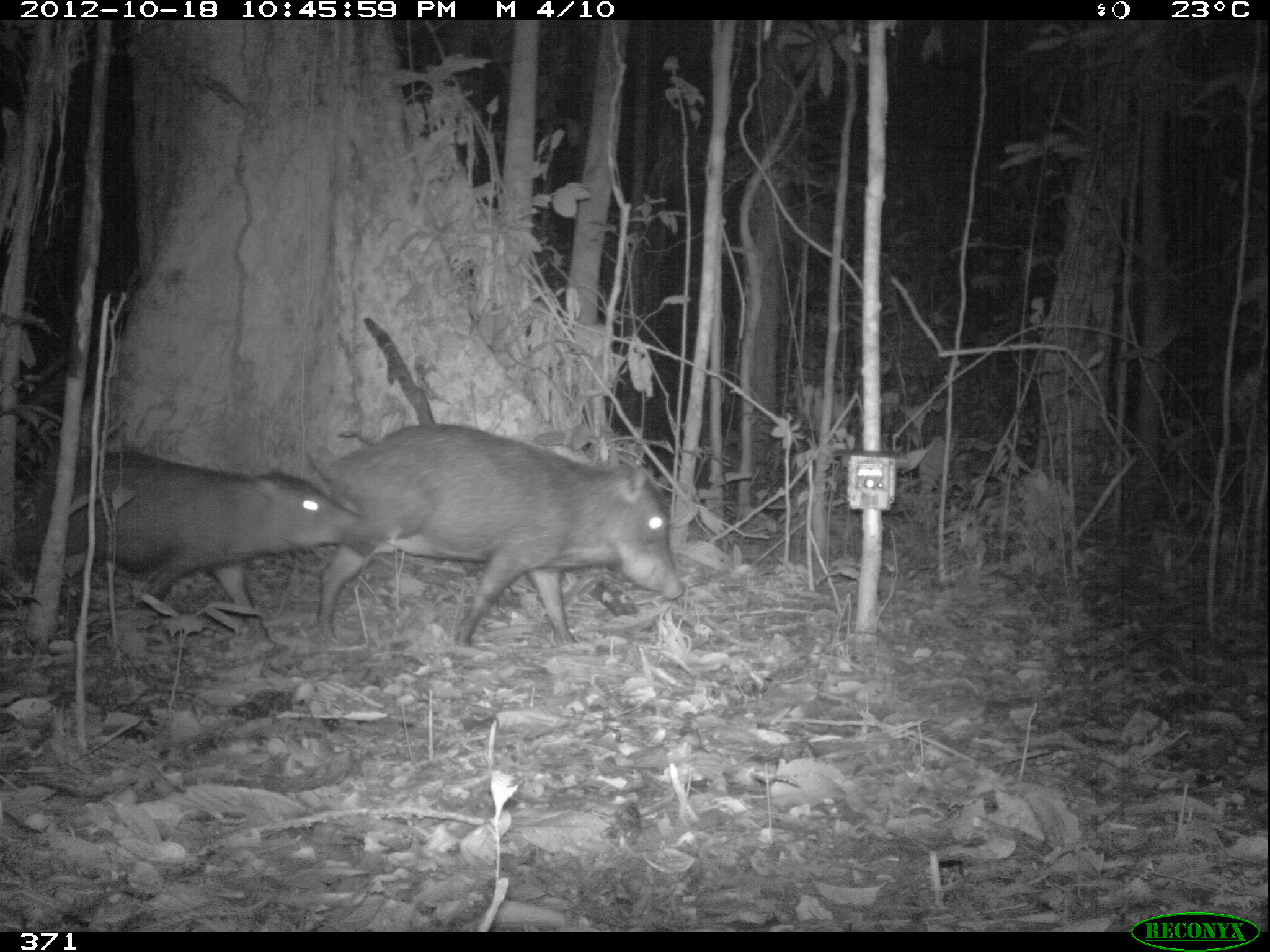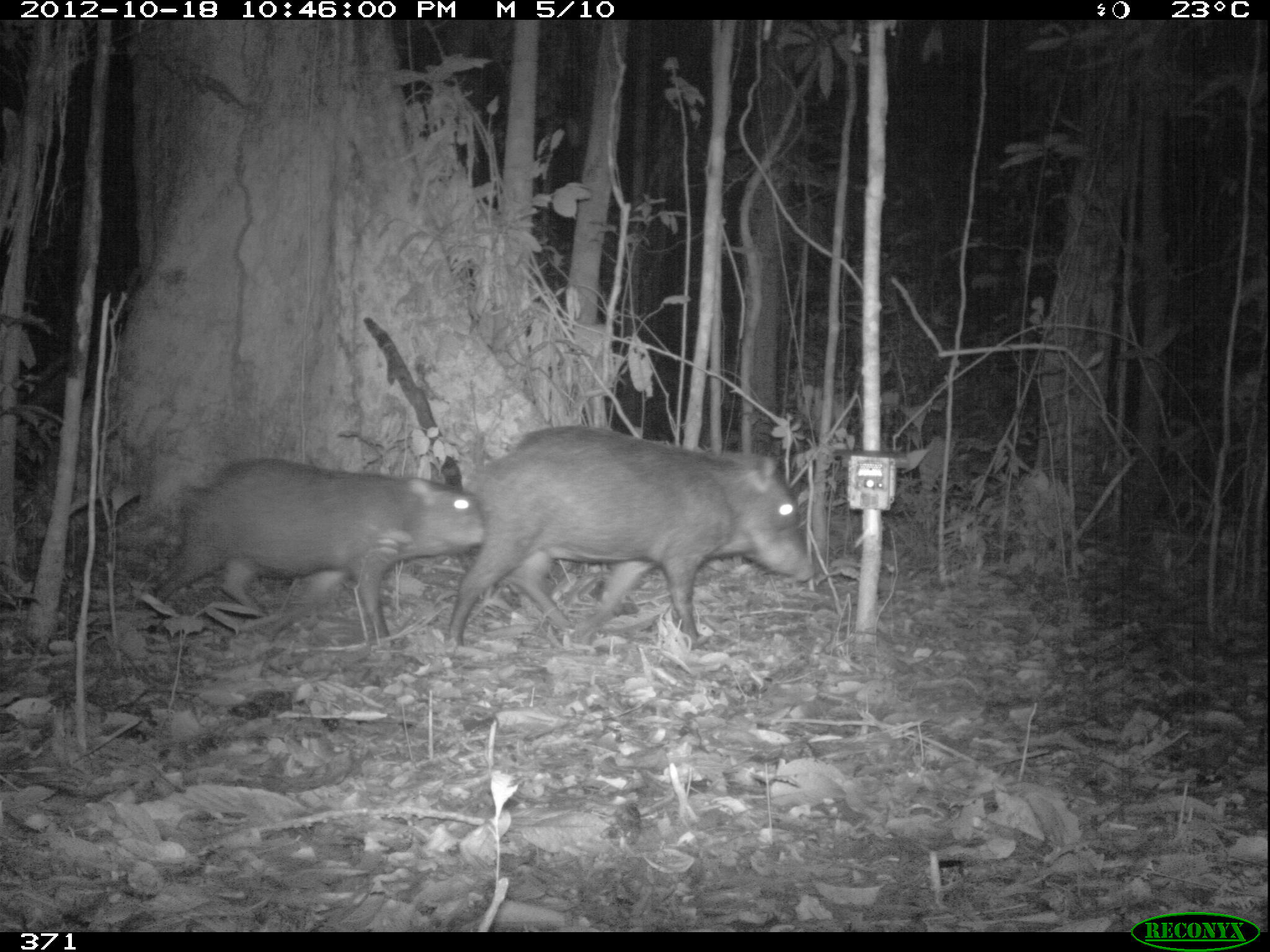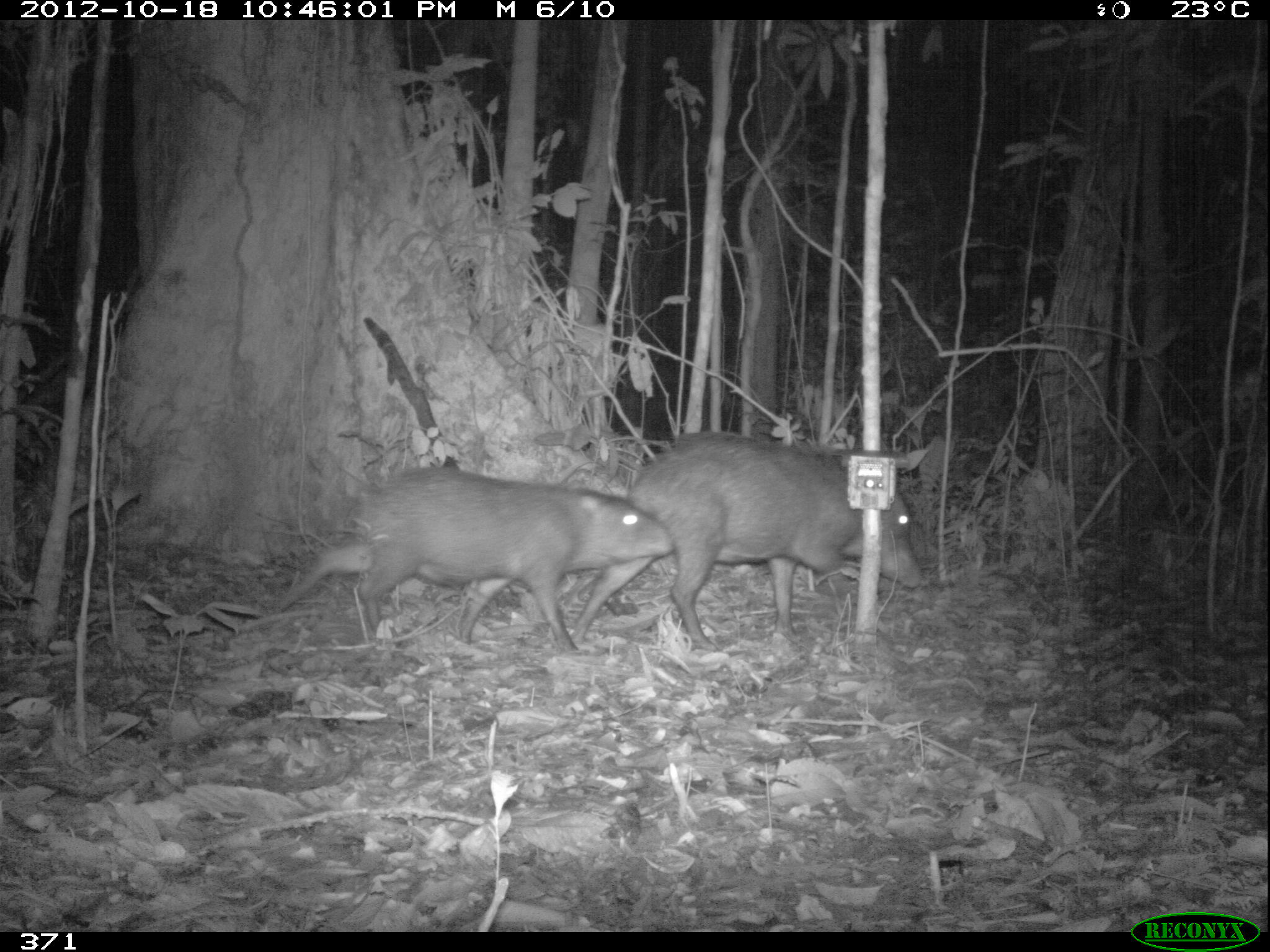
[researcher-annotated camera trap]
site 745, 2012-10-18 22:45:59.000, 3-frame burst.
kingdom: Animalia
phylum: Chordata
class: Mammalia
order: Artiodactyla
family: Tayassuidae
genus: Tayassu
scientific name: Tayassu pecari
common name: white-lipped peccary